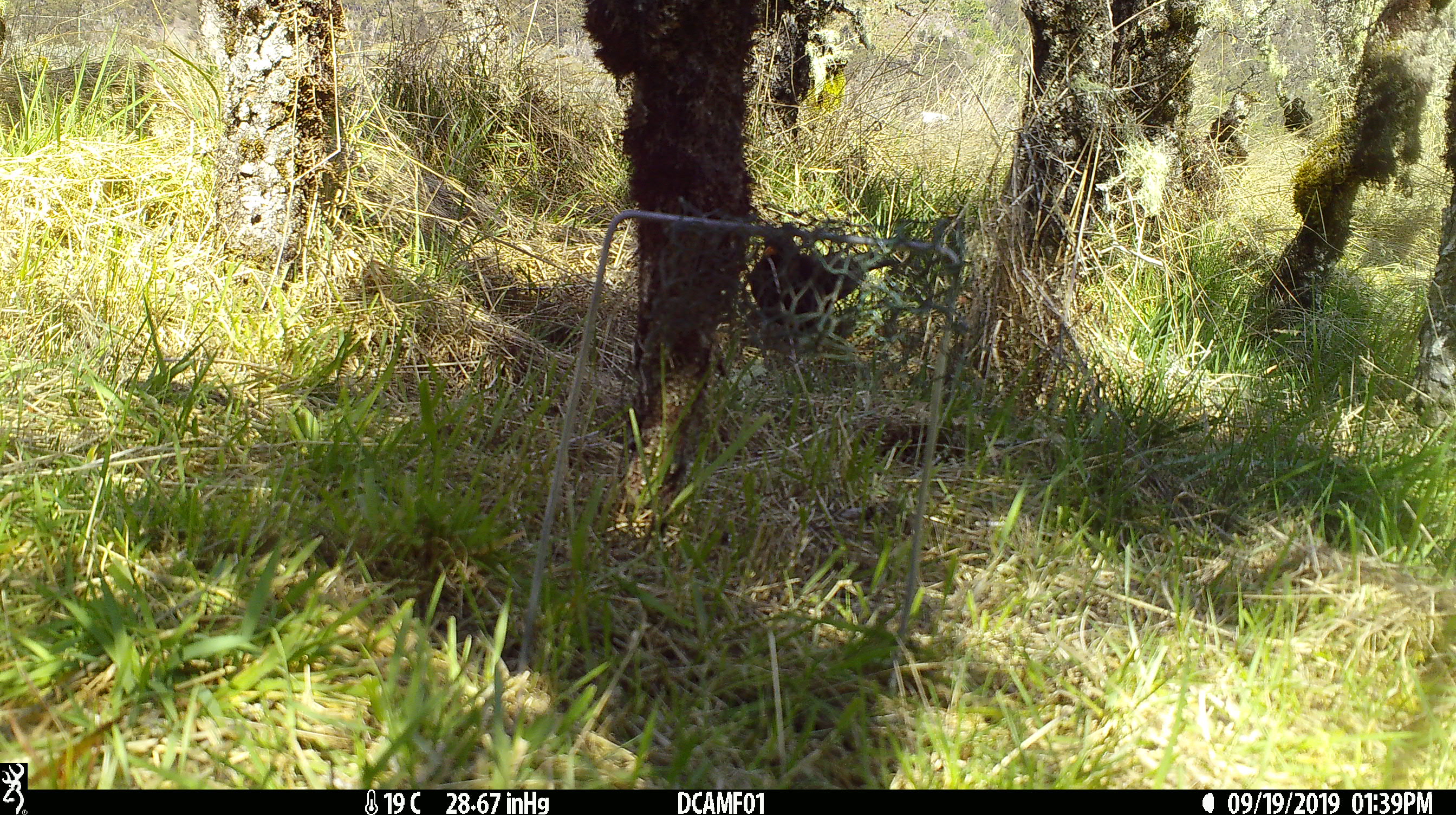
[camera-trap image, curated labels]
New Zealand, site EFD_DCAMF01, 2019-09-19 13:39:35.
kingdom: Animalia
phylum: Chordata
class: Aves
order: Passeriformes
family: Turdidae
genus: Turdus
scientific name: Turdus philomelos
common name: song thrush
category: thrush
Thrush (song thrush) (Turdus philomelos).